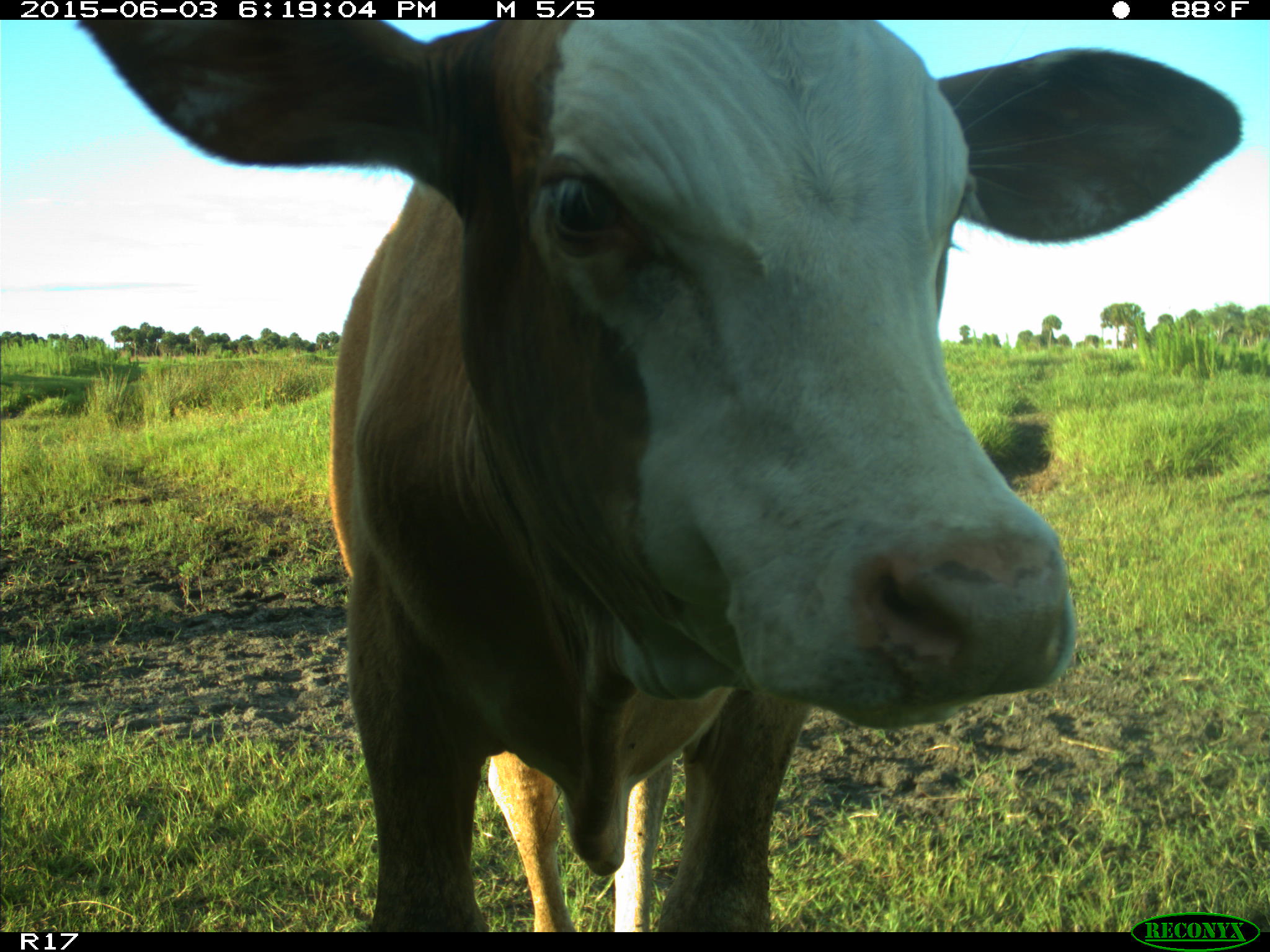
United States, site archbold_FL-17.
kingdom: Animalia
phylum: Chordata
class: Mammalia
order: Artiodactyla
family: Bovidae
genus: Bos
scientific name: Bos taurus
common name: domestic cow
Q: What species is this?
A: Bos taurus (domestic cow).